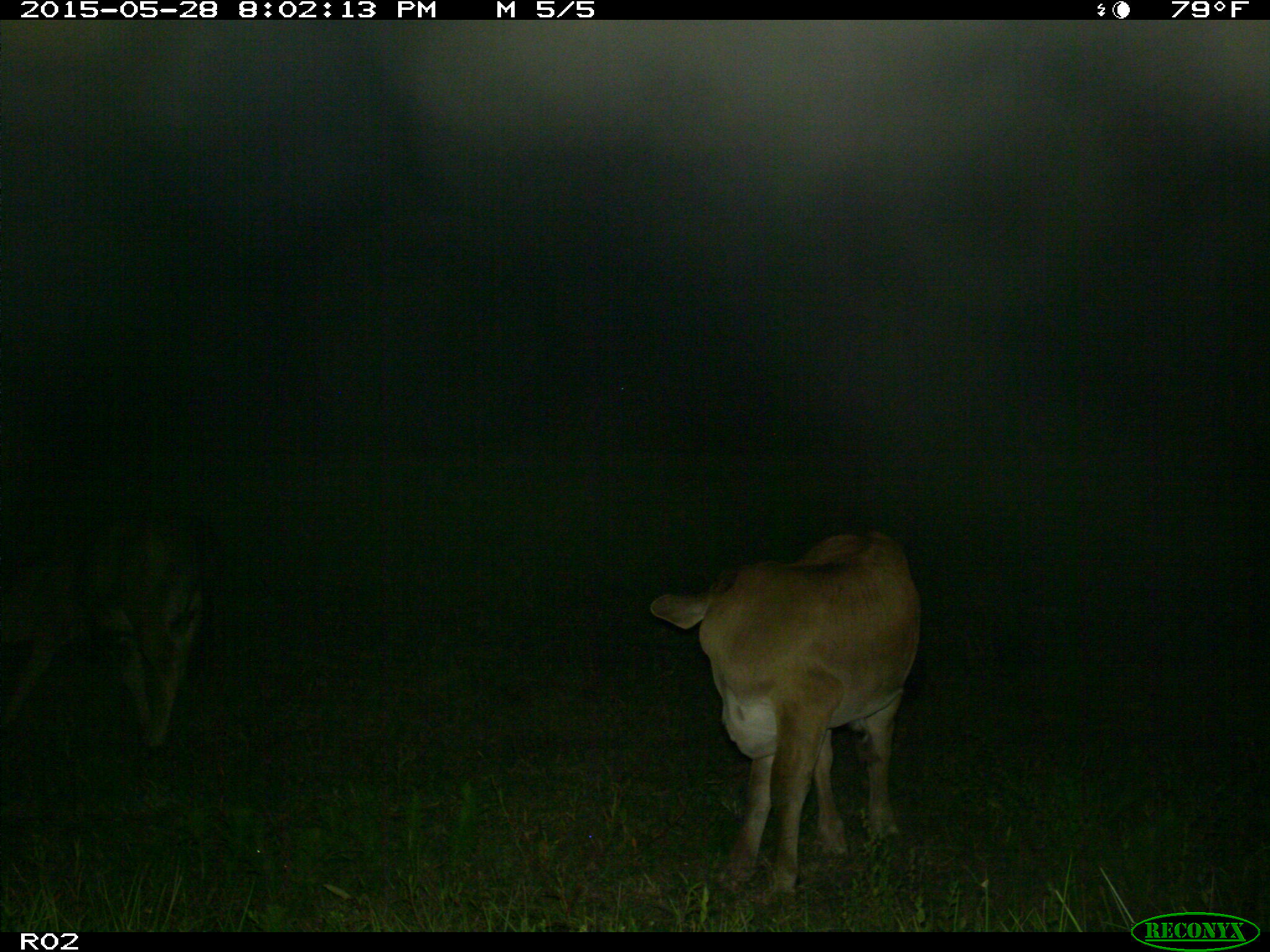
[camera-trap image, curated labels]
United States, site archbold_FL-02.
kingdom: Animalia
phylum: Chordata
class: Mammalia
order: Artiodactyla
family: Bovidae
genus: Bos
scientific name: Bos taurus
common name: domestic cow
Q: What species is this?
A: Bos taurus (domestic cow).